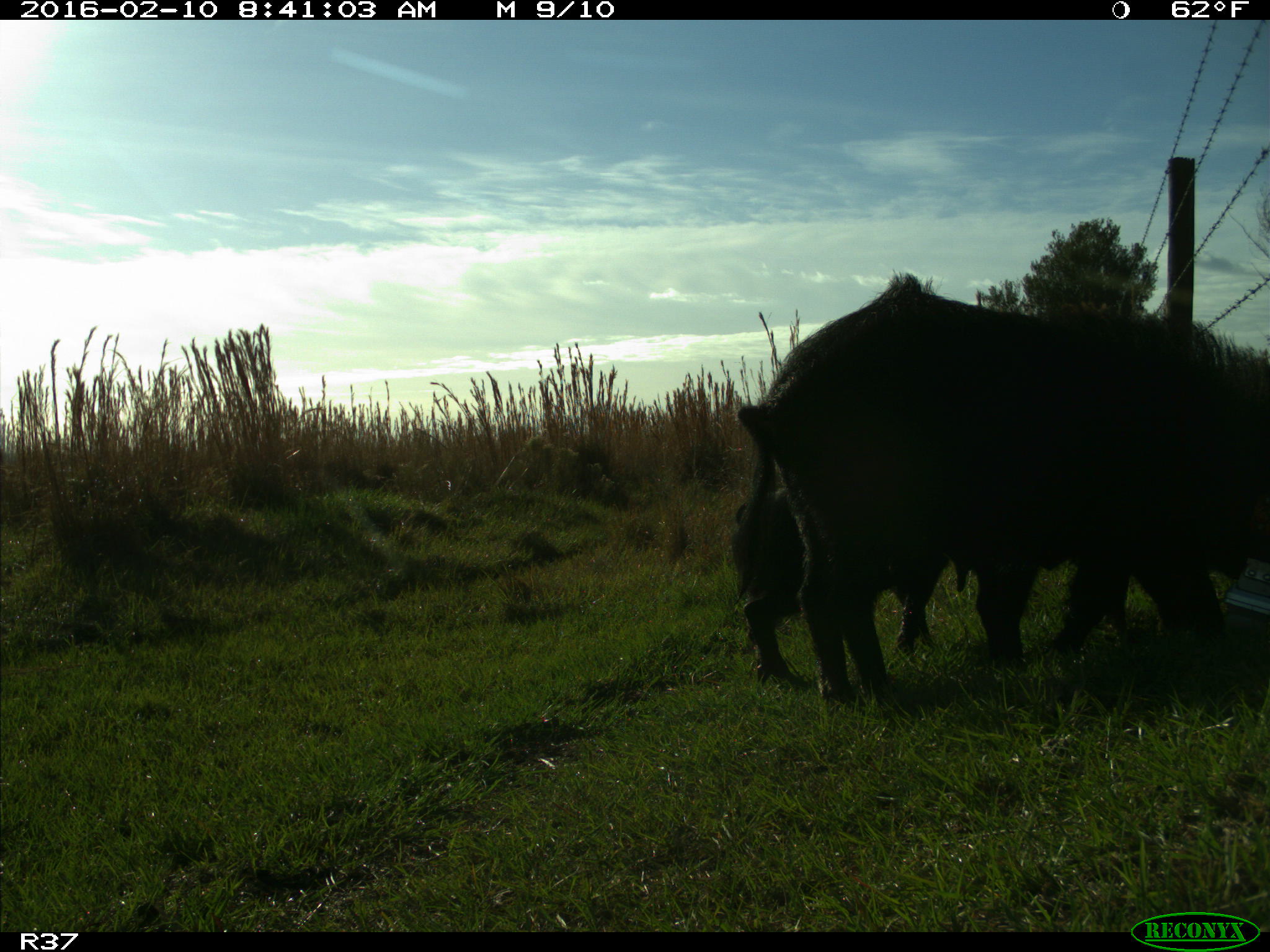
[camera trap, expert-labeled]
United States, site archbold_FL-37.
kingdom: Animalia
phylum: Chordata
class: Mammalia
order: Artiodactyla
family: Suidae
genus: Sus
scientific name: Sus scrofa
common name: wild boar